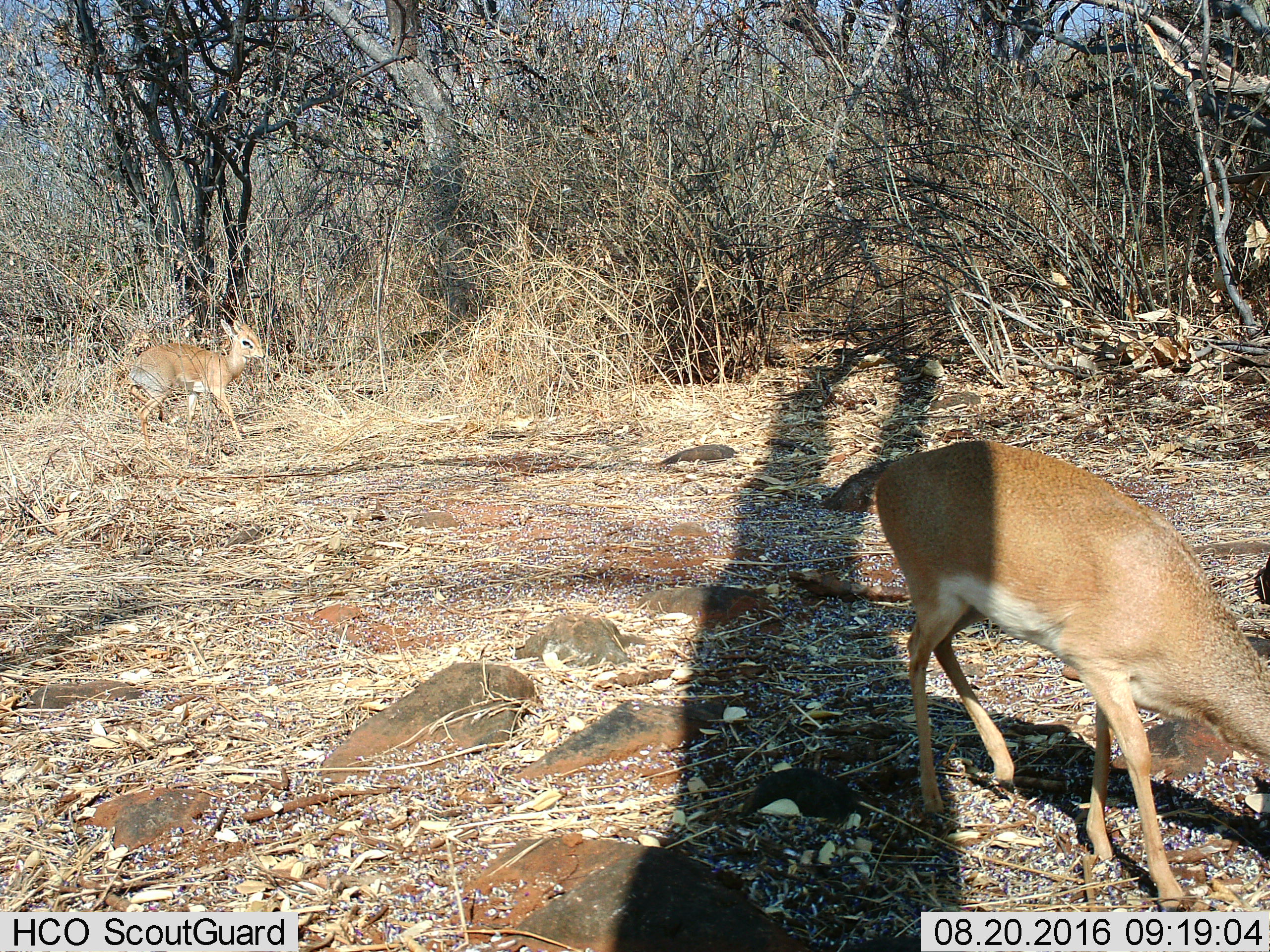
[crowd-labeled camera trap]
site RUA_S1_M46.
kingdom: Animalia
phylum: Chordata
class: Mammalia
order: Artiodactyla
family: Bovidae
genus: Madoqua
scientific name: Madoqua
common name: dik-dik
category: dikdik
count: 2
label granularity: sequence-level